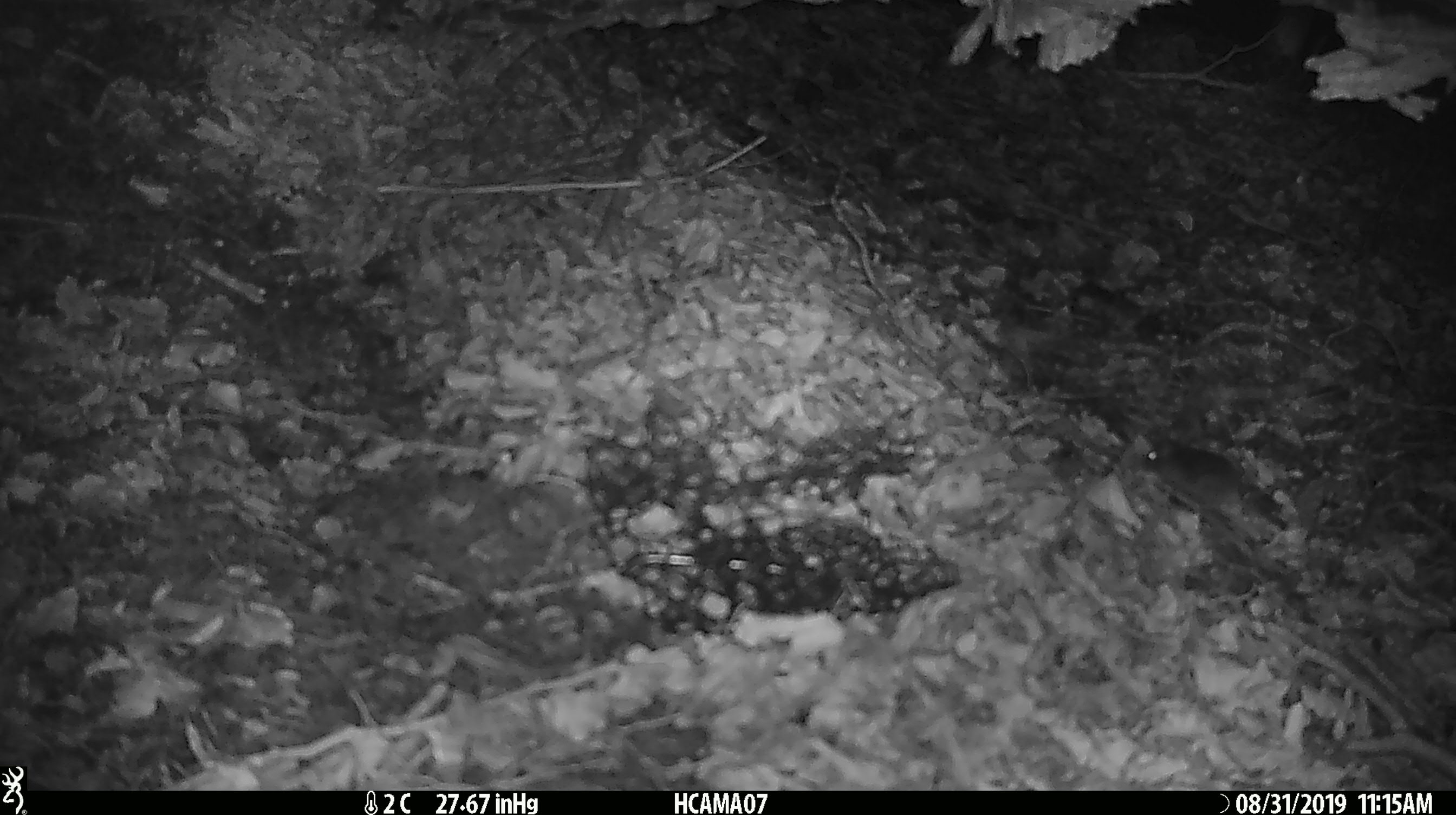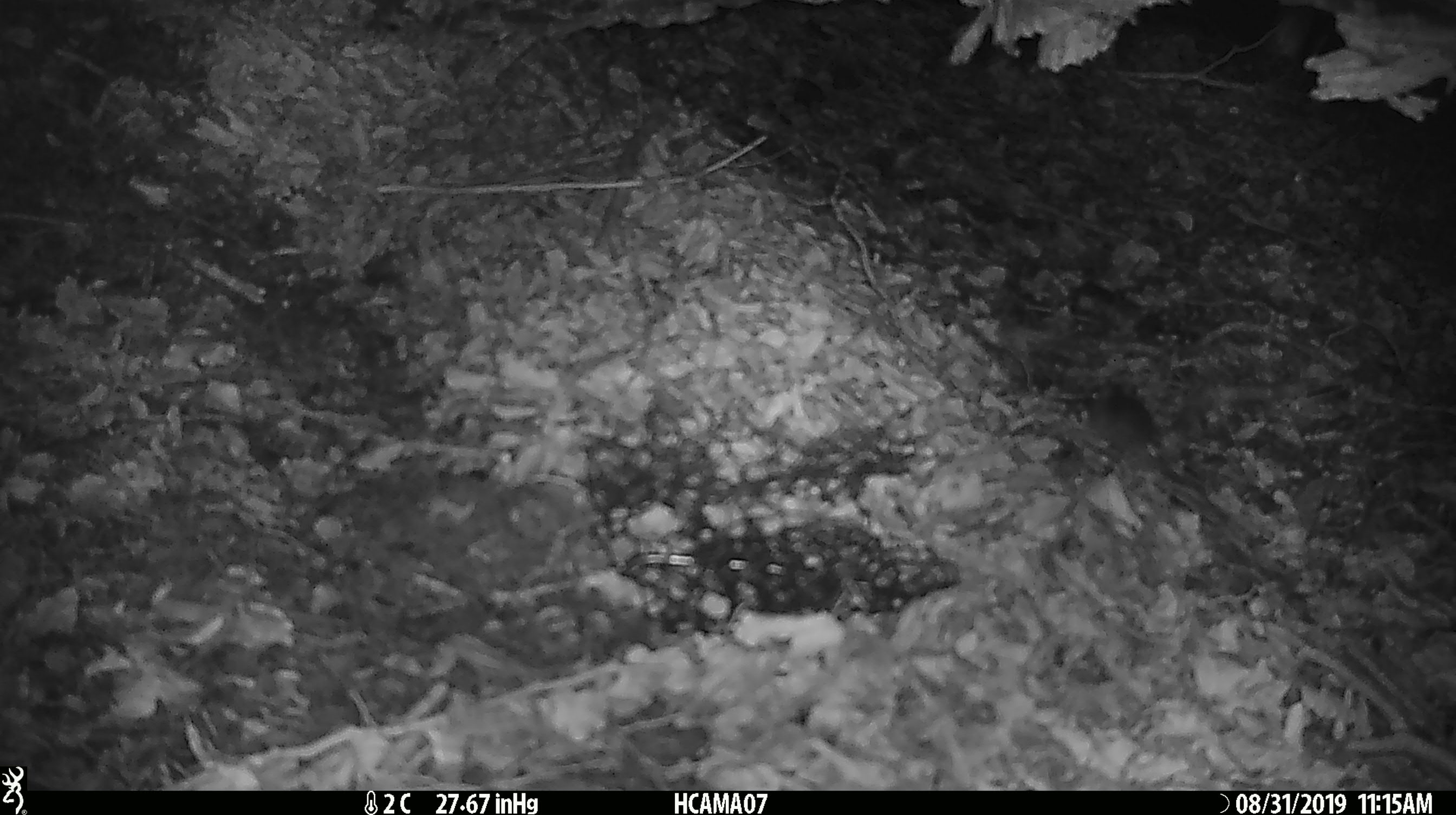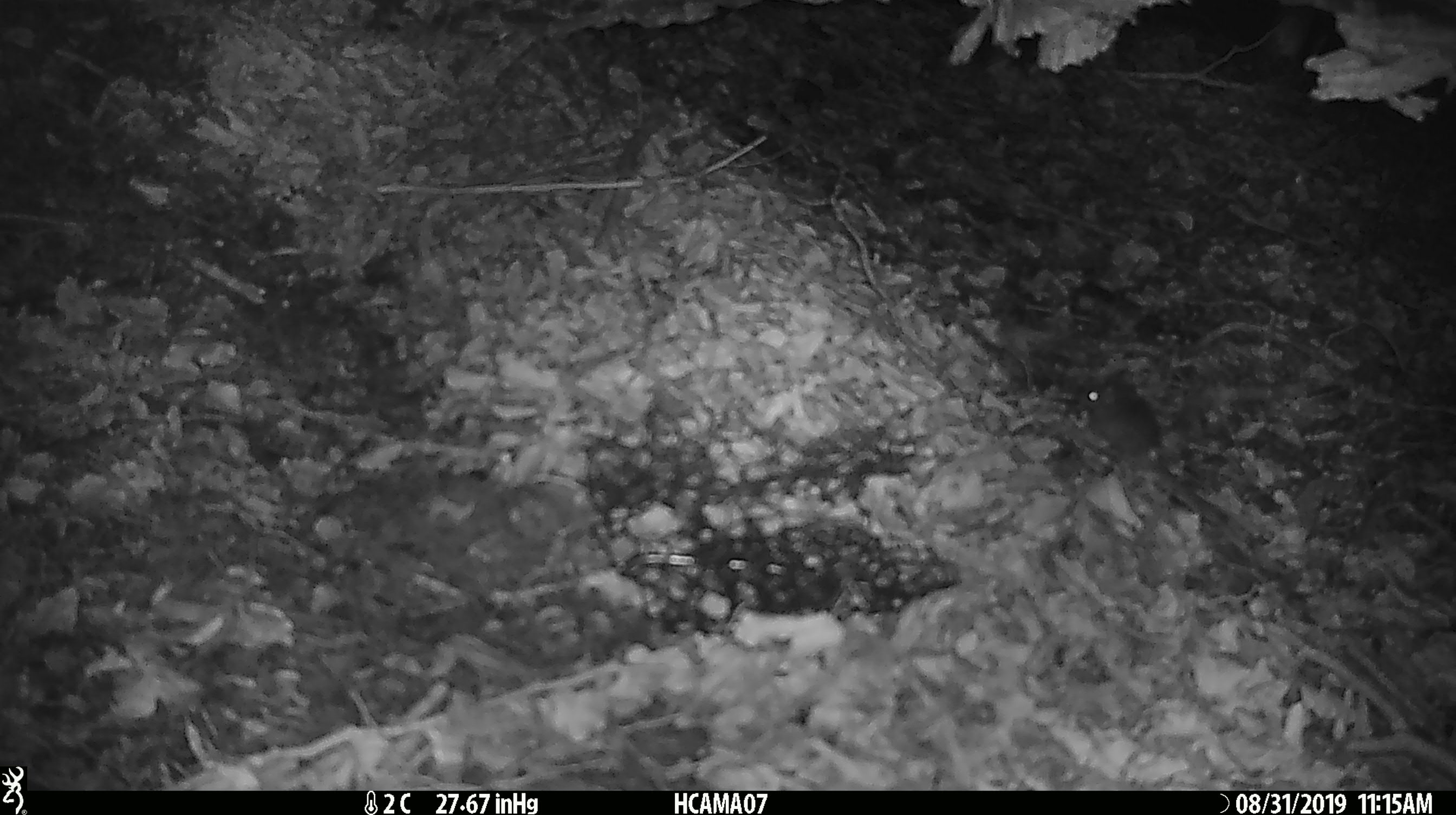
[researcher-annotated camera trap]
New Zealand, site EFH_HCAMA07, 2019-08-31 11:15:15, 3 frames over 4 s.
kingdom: Animalia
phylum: Chordata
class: Mammalia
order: Rodentia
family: Muridae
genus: Mus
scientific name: Mus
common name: mouse